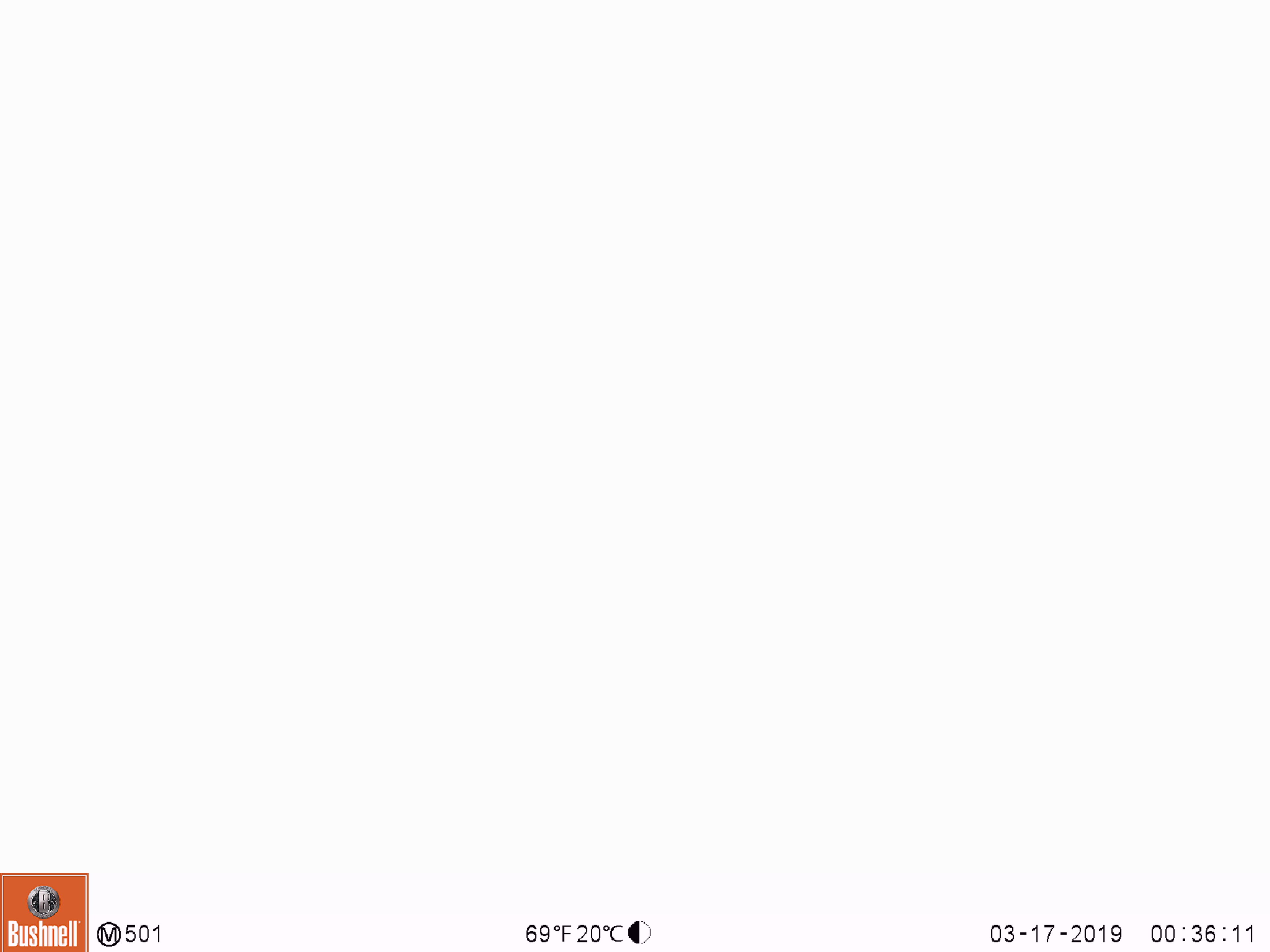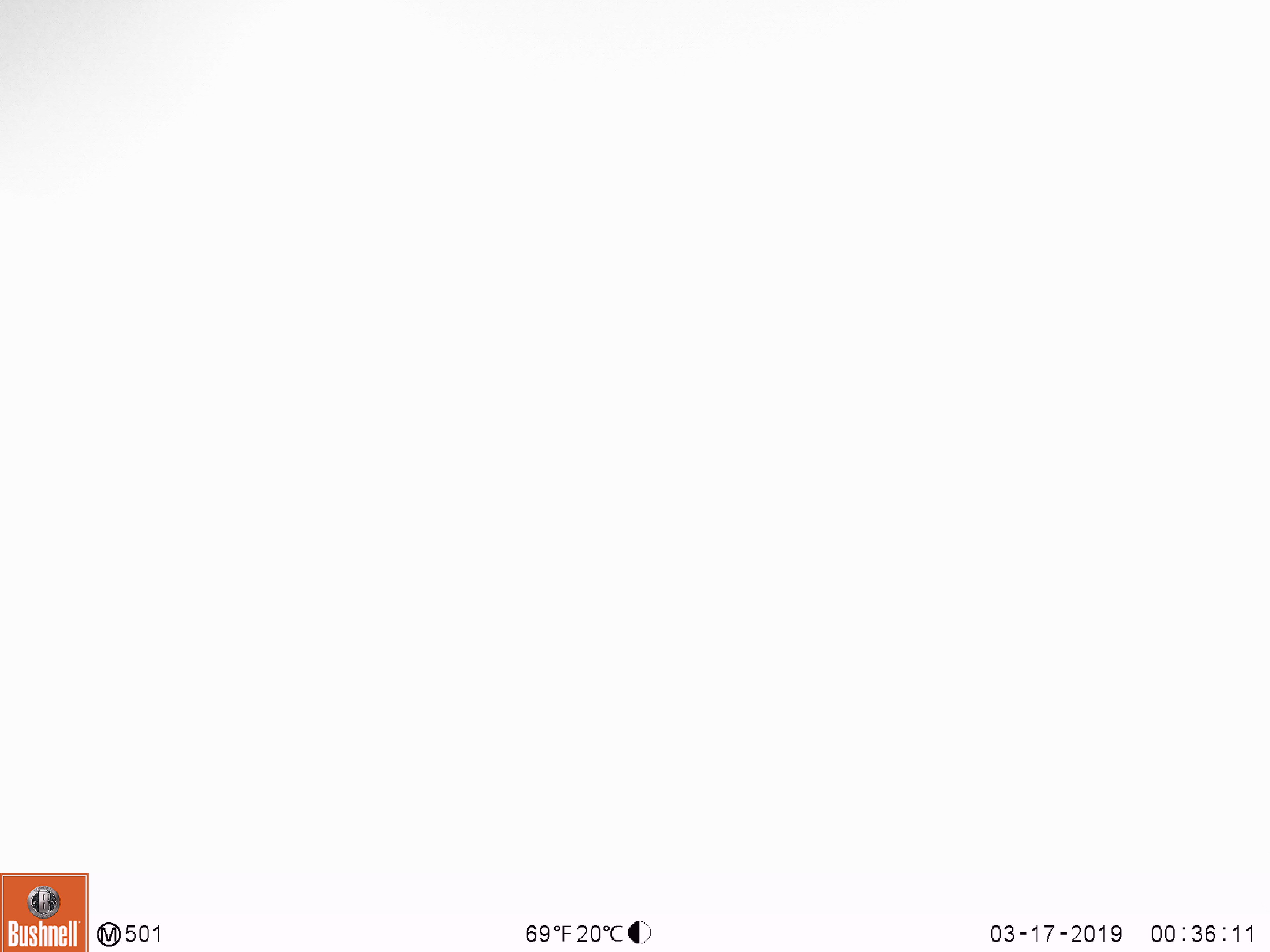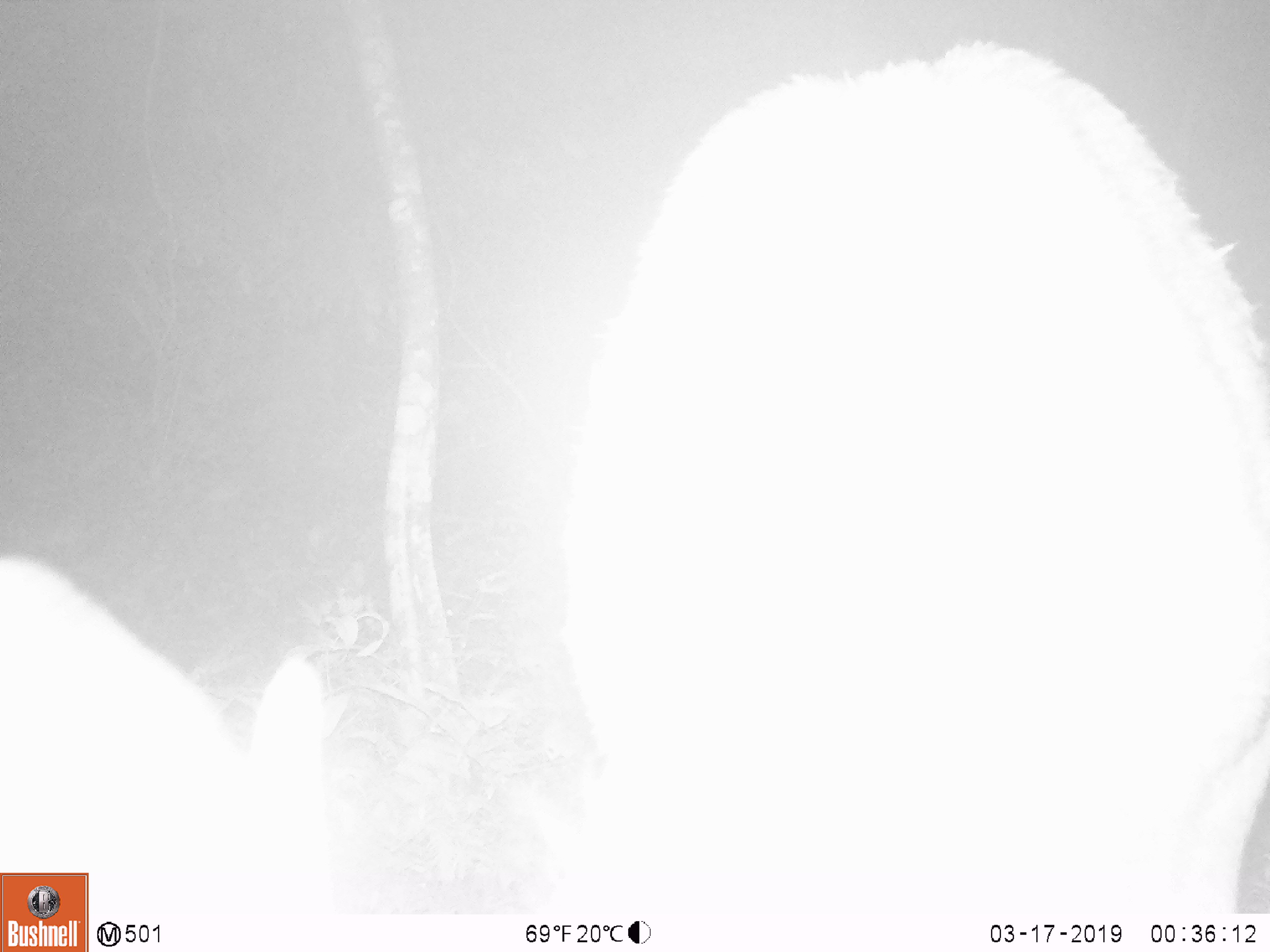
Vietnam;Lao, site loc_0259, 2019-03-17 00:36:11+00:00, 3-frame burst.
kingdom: Animalia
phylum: Chordata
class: Mammalia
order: Artiodactyla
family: Cervidae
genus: Rusa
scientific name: Rusa unicolor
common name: sambar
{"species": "sambar (Rusa unicolor)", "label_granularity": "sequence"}